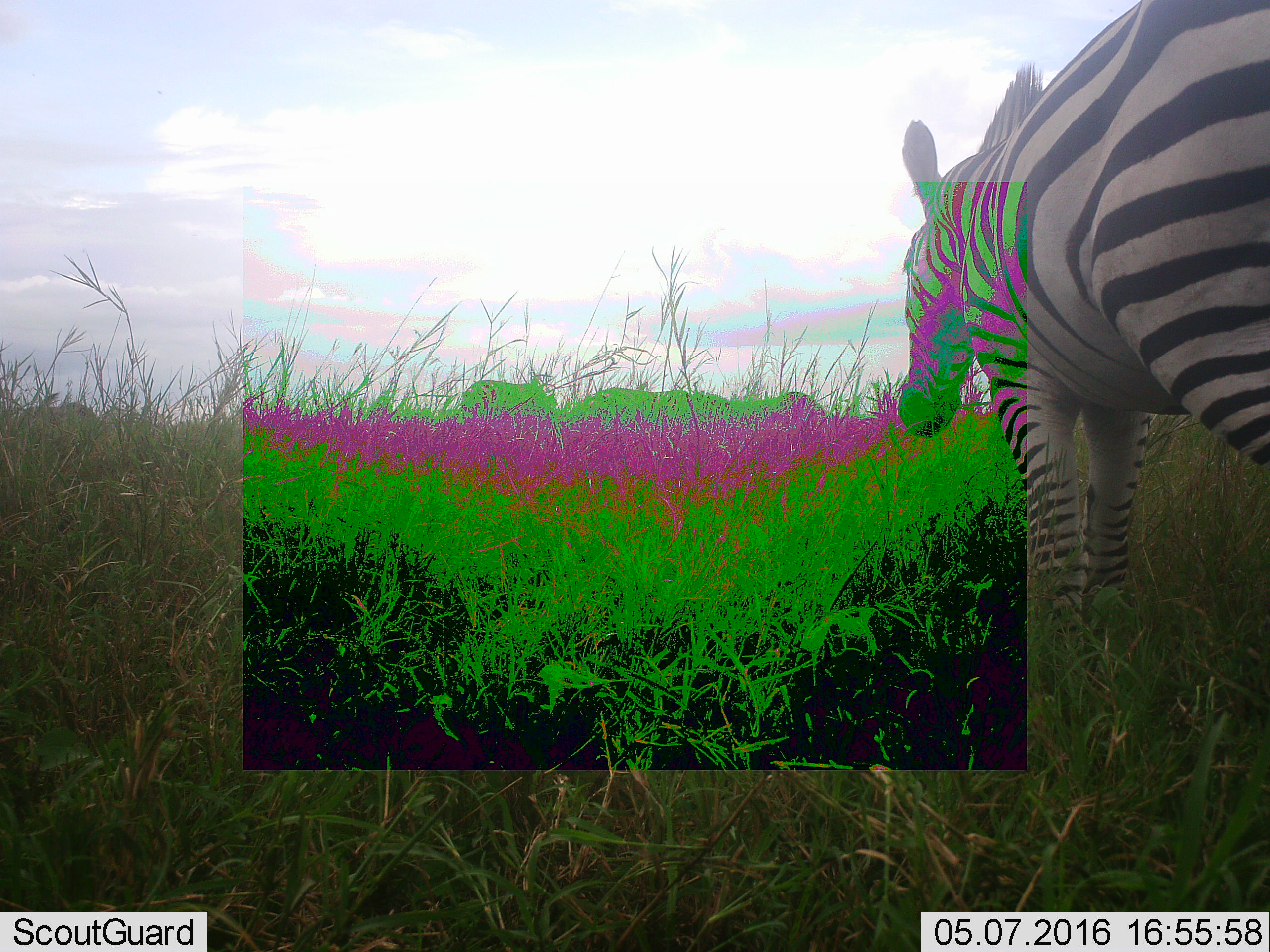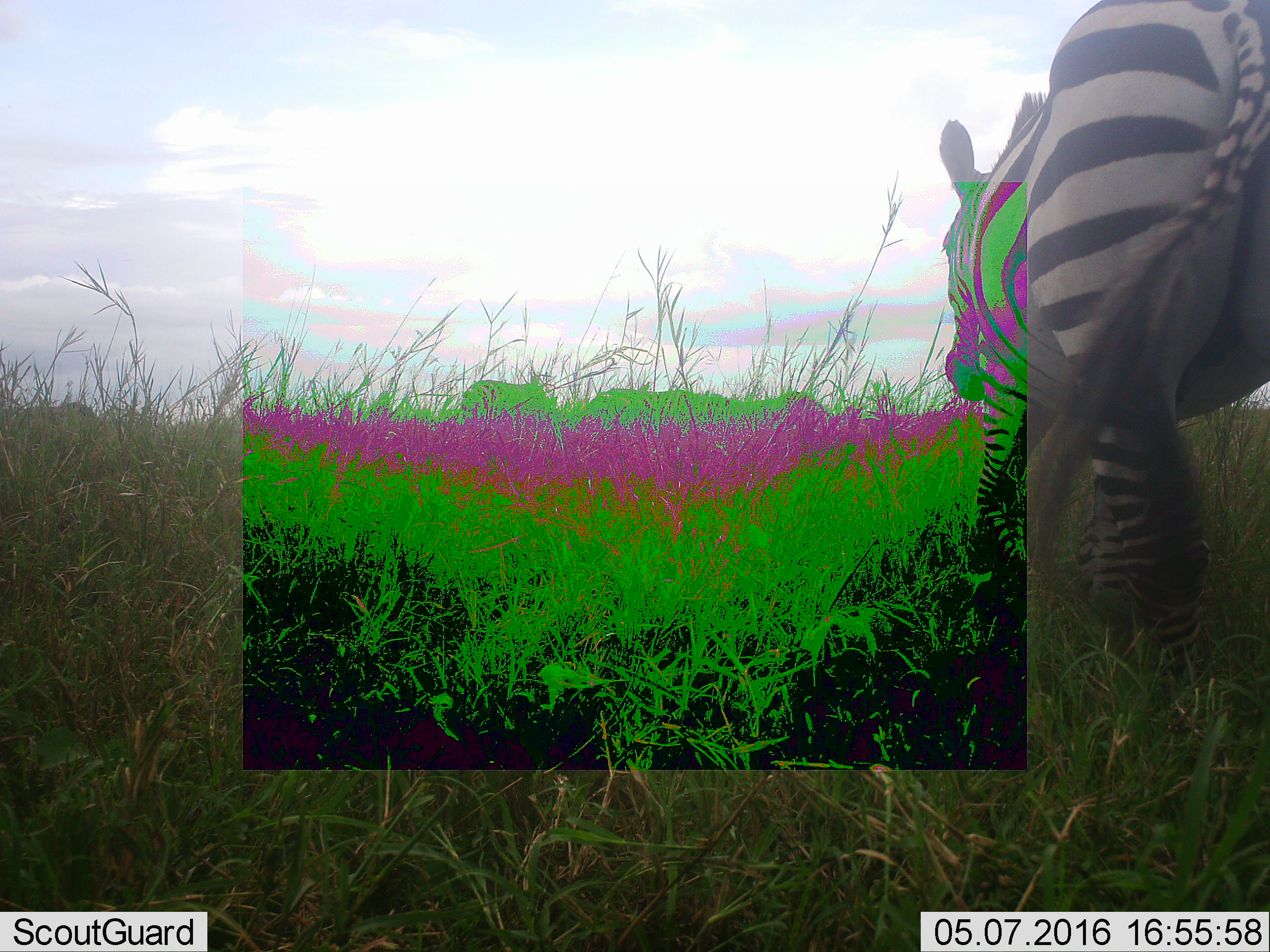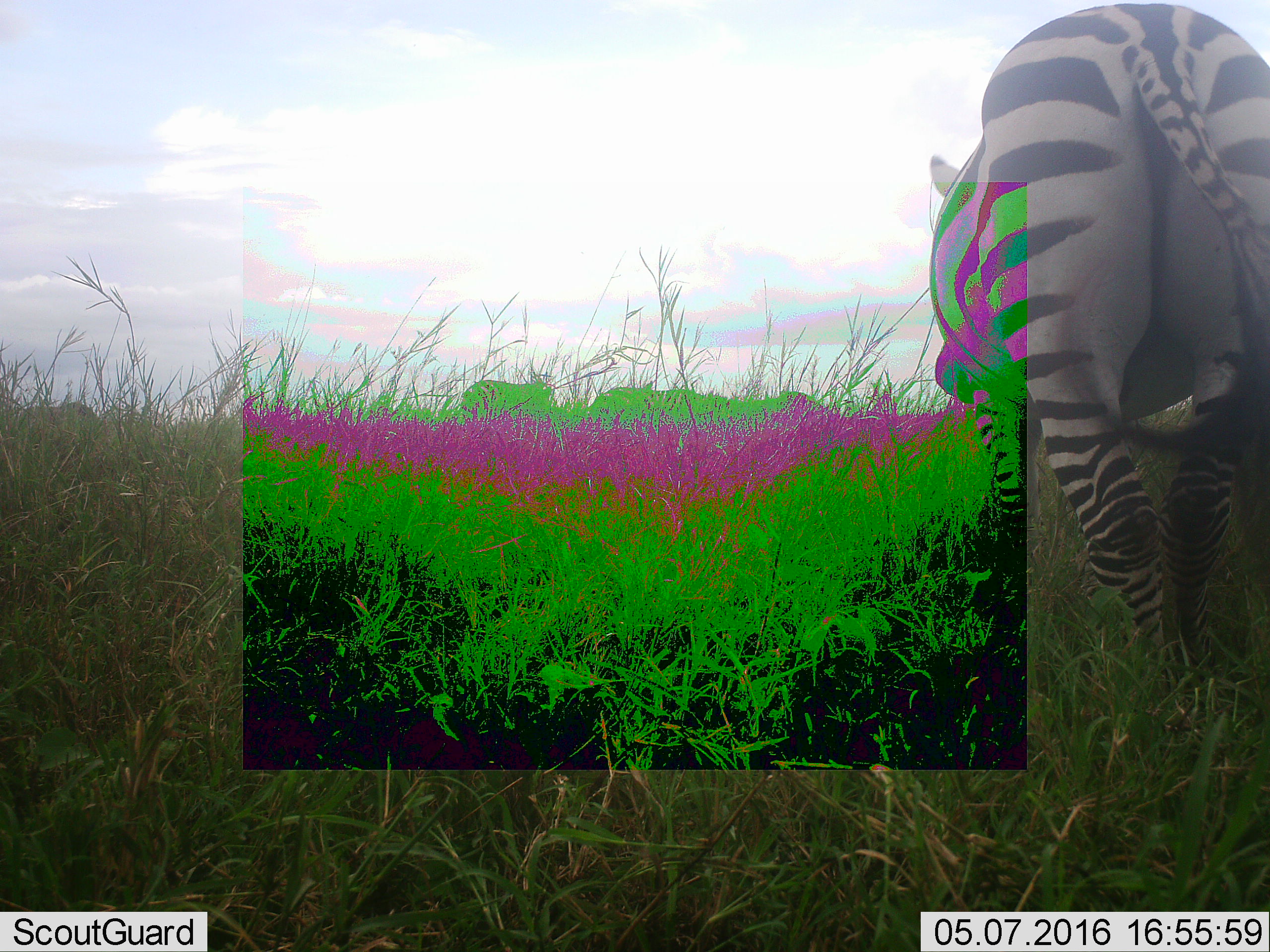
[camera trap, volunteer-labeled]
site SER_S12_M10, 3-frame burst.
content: unidentified animal